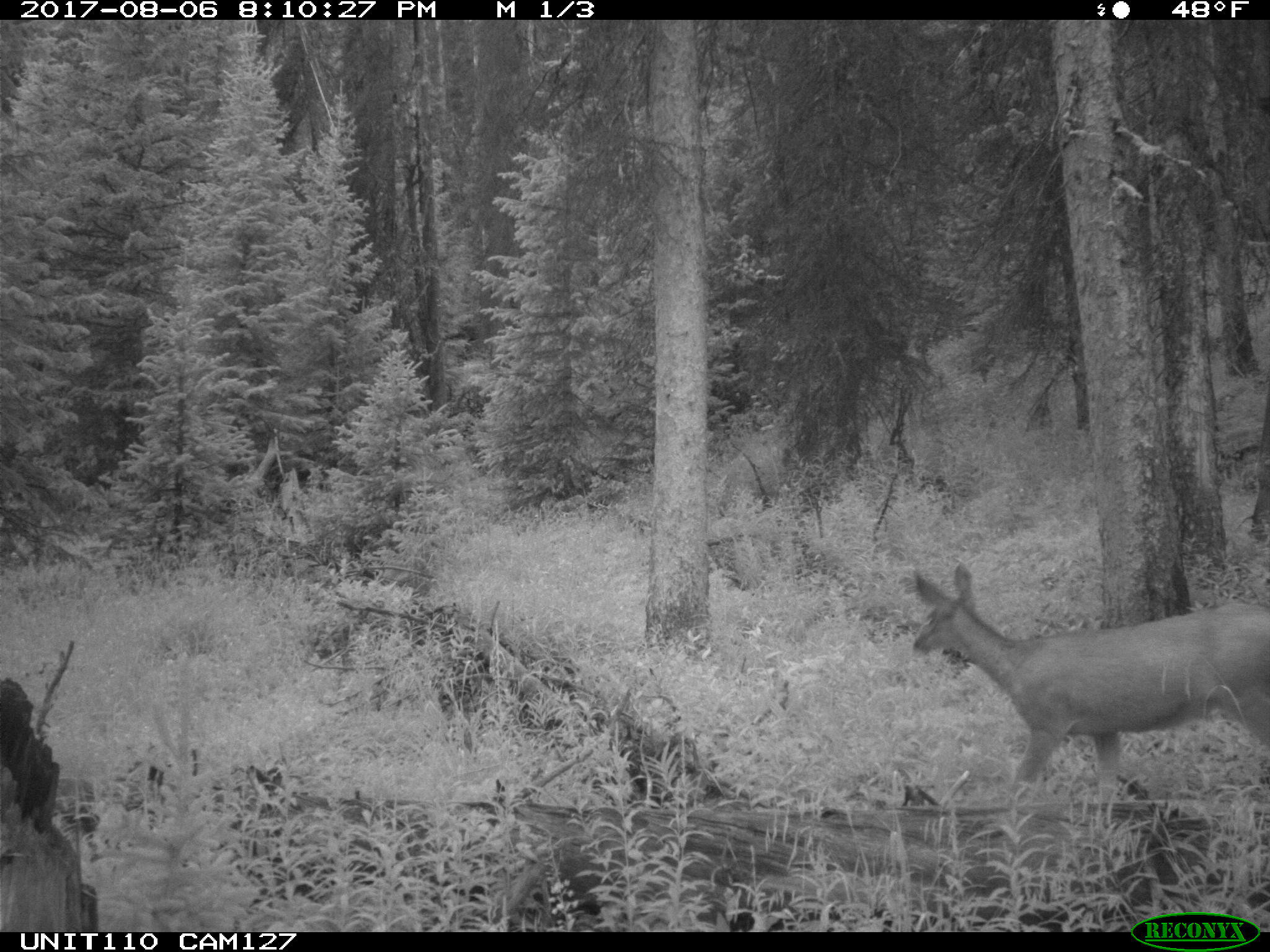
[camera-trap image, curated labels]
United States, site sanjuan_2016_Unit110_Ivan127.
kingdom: Animalia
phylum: Chordata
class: Mammalia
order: Artiodactyla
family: Cervidae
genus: Odocoileus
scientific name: Odocoileus hemionus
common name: mule deer